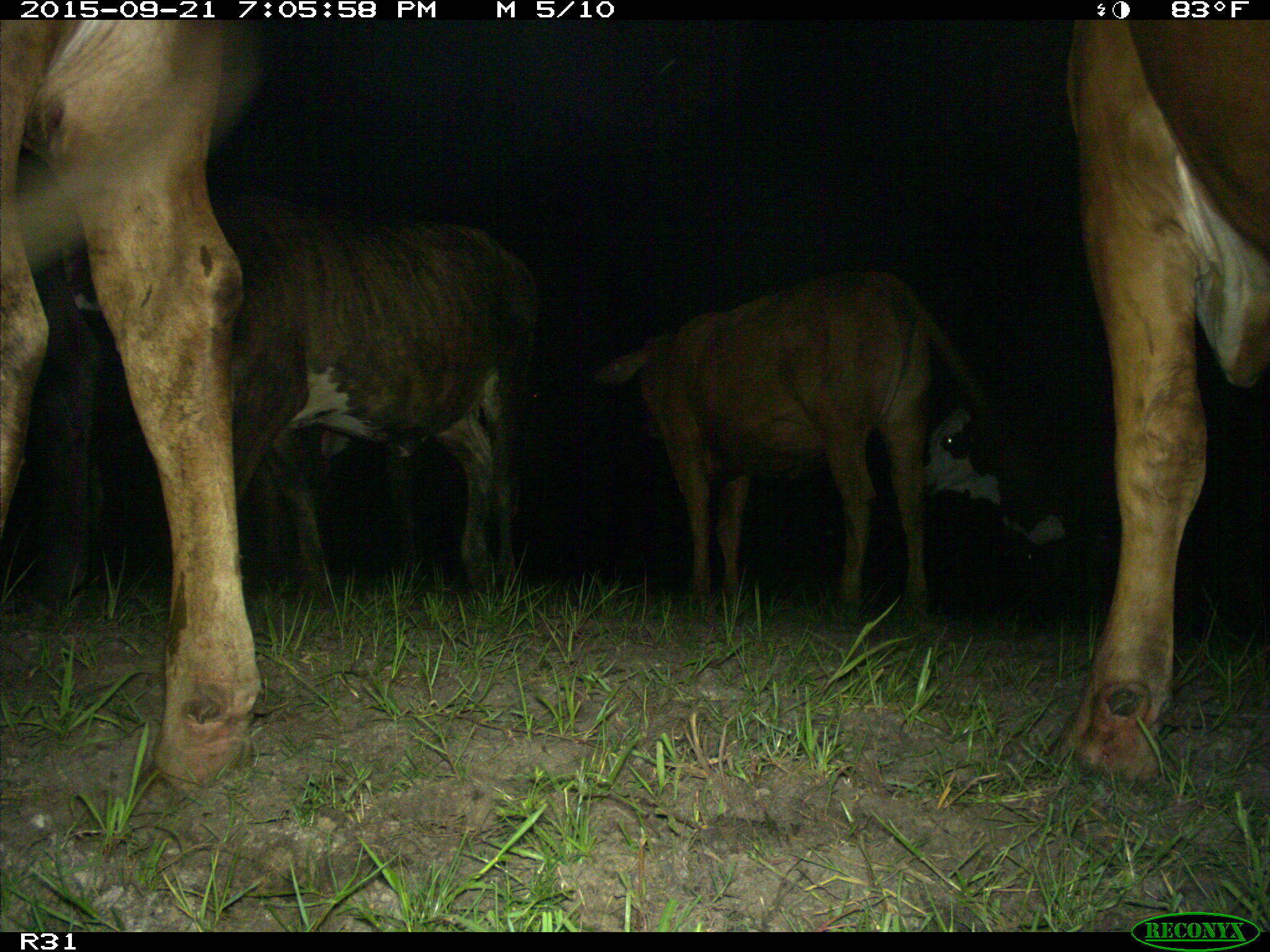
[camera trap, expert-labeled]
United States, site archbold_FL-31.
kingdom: Animalia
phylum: Chordata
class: Mammalia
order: Artiodactyla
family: Bovidae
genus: Bos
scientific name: Bos taurus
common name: domestic cow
Bos taurus (domestic cow).